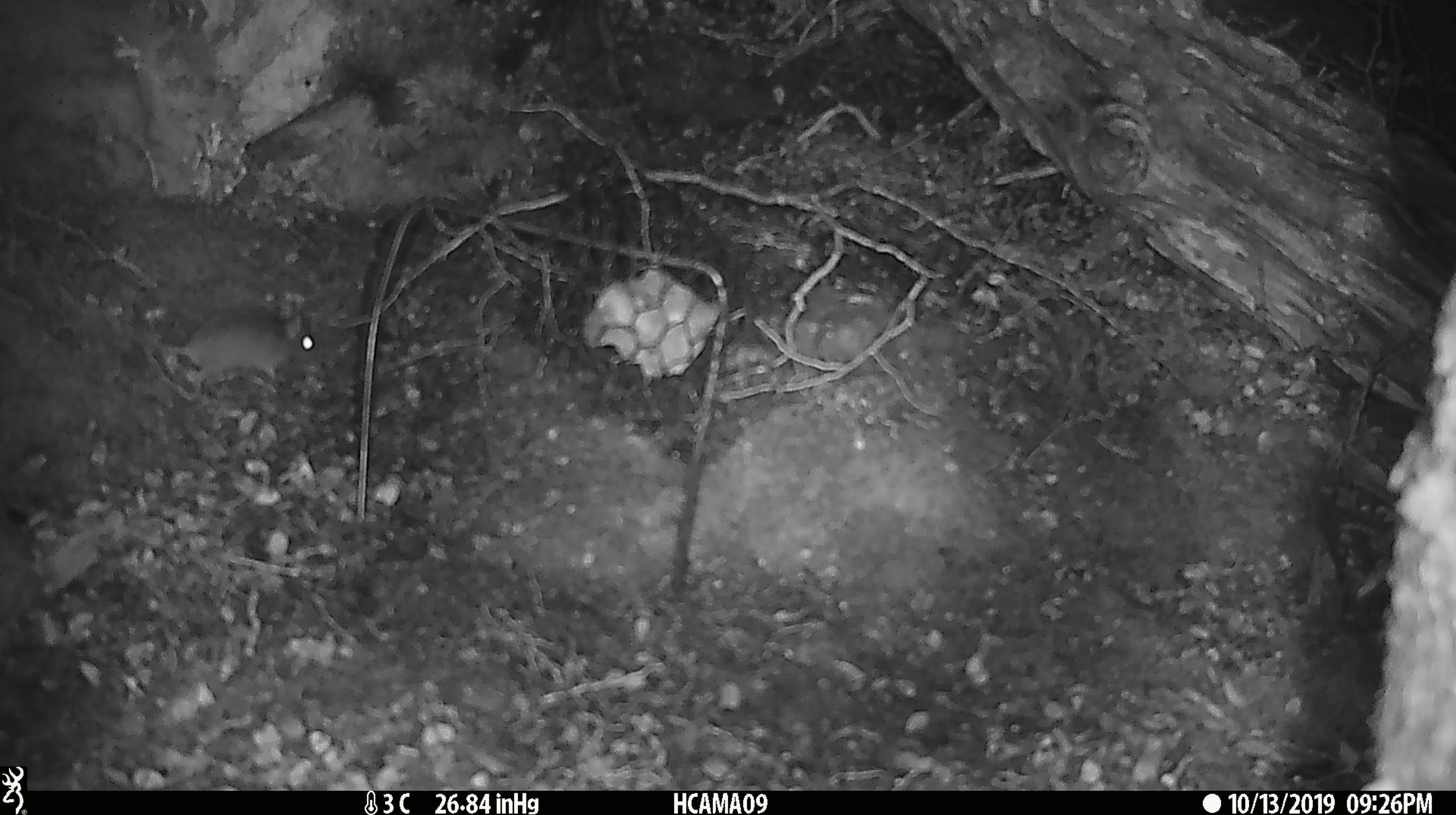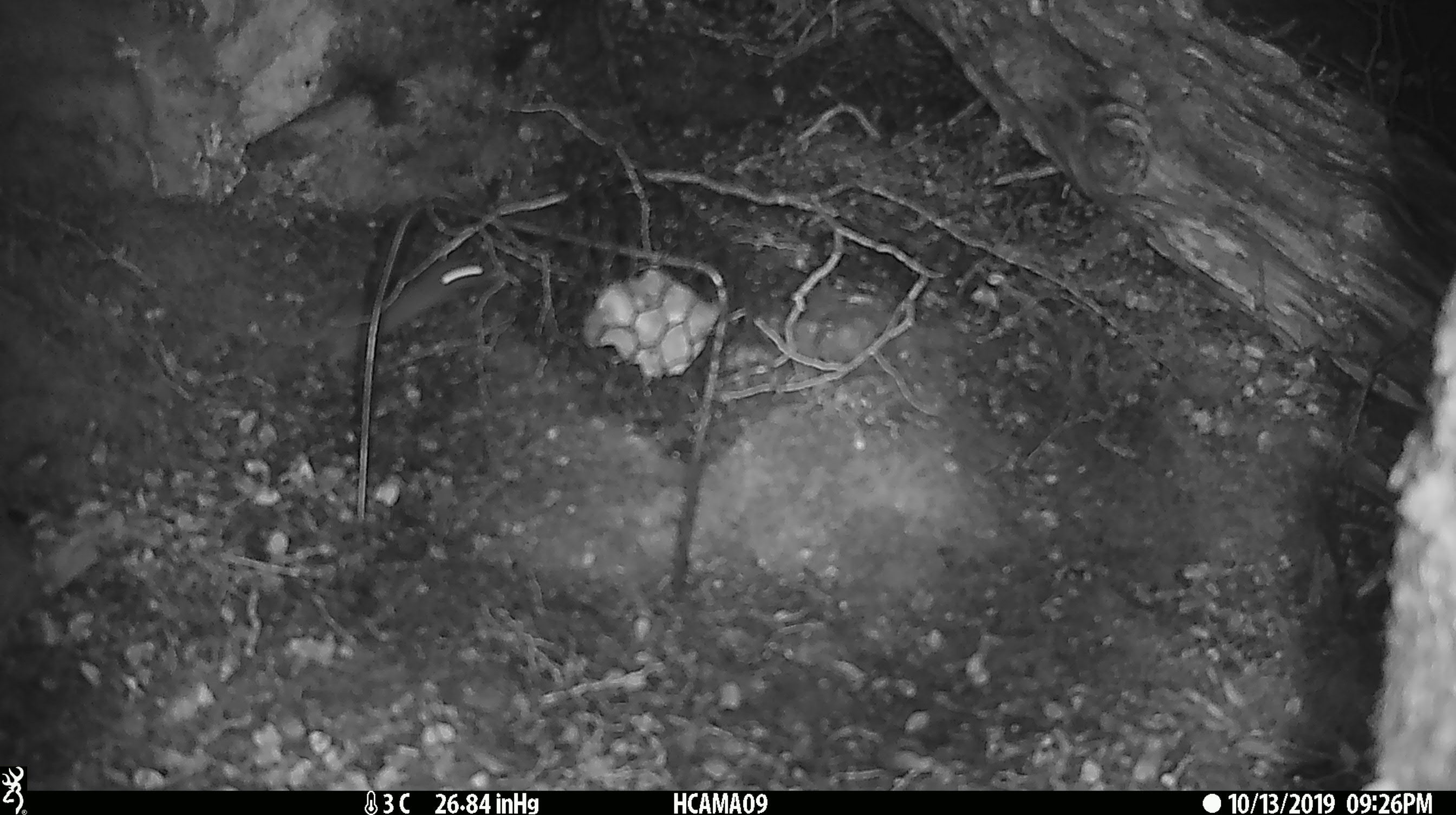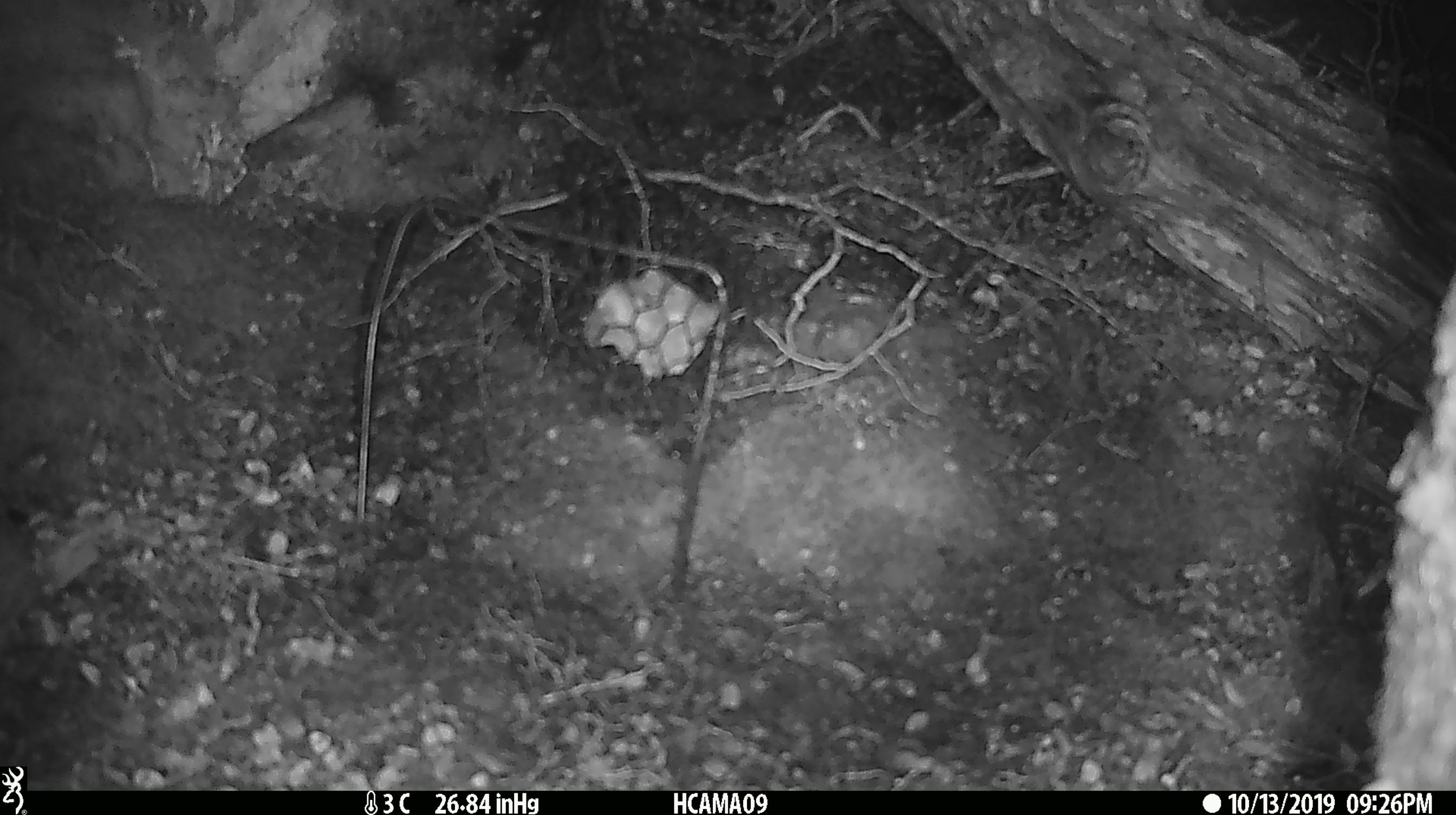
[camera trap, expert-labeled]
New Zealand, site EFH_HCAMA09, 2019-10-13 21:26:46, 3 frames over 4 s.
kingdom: Animalia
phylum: Chordata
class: Mammalia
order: Rodentia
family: Muridae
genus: Mus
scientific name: Mus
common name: mouse